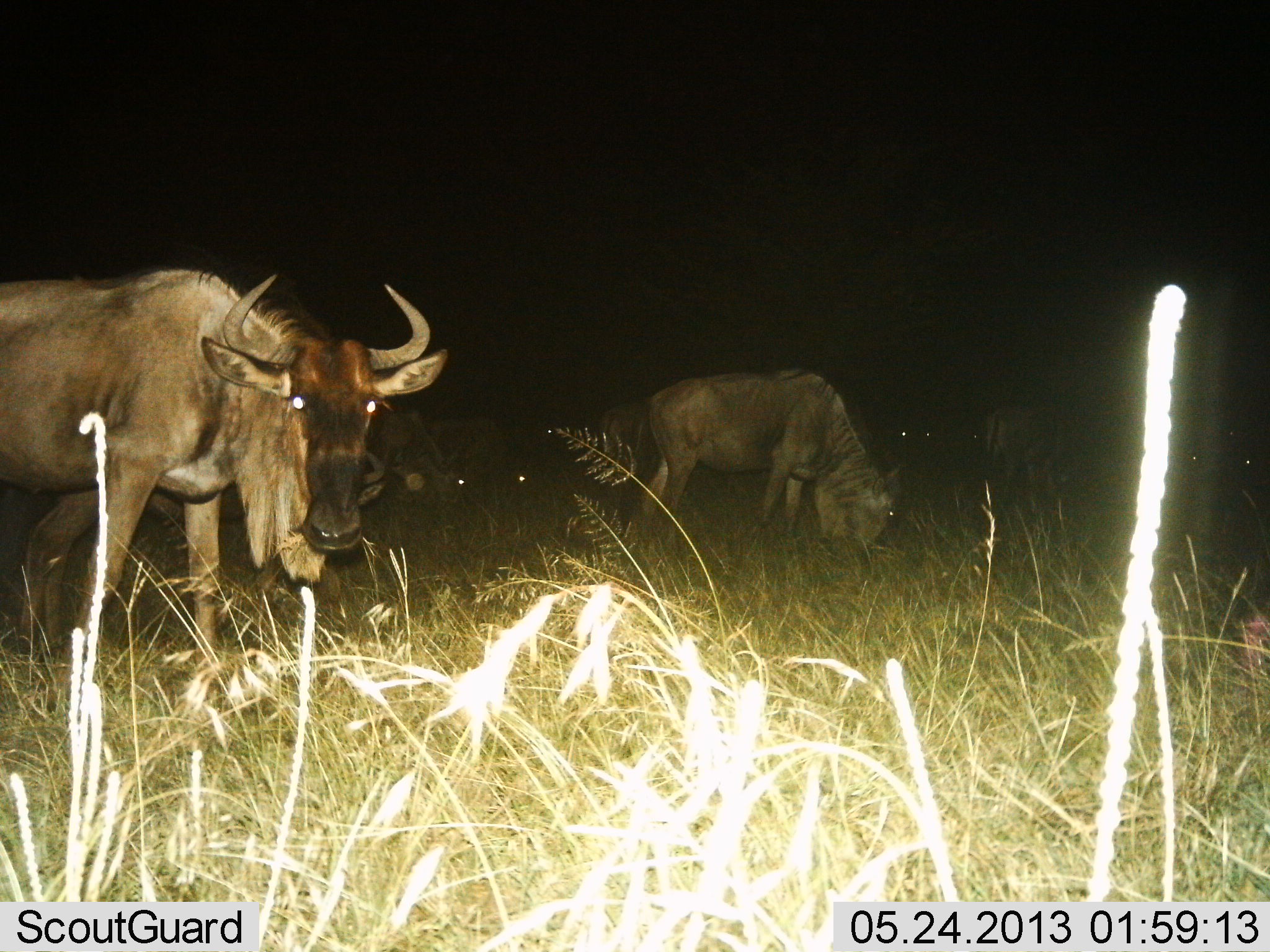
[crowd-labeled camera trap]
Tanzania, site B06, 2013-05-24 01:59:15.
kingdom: Animalia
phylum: Chordata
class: Mammalia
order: Artiodactyla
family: Bovidae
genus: Connochaetes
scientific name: Connochaetes taurinus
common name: blue wildebeest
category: wildebeest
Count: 5.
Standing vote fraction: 64%.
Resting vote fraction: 6%.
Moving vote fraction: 15%.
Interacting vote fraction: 6%.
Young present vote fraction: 3%.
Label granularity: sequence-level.